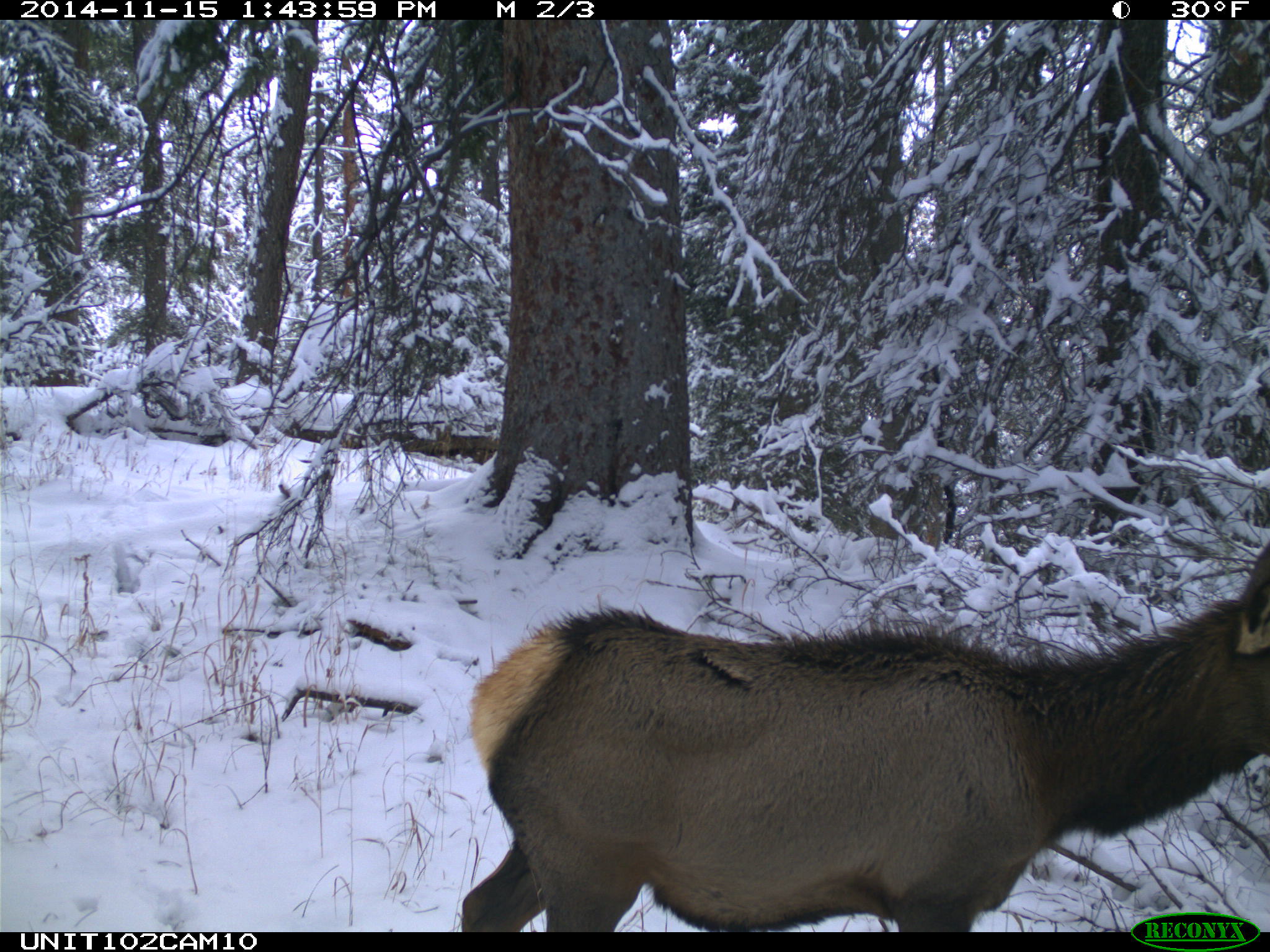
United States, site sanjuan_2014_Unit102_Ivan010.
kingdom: Animalia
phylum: Chordata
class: Mammalia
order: Artiodactyla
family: Cervidae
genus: Cervus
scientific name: Cervus elaphus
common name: red deer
Cervus elaphus (red deer).